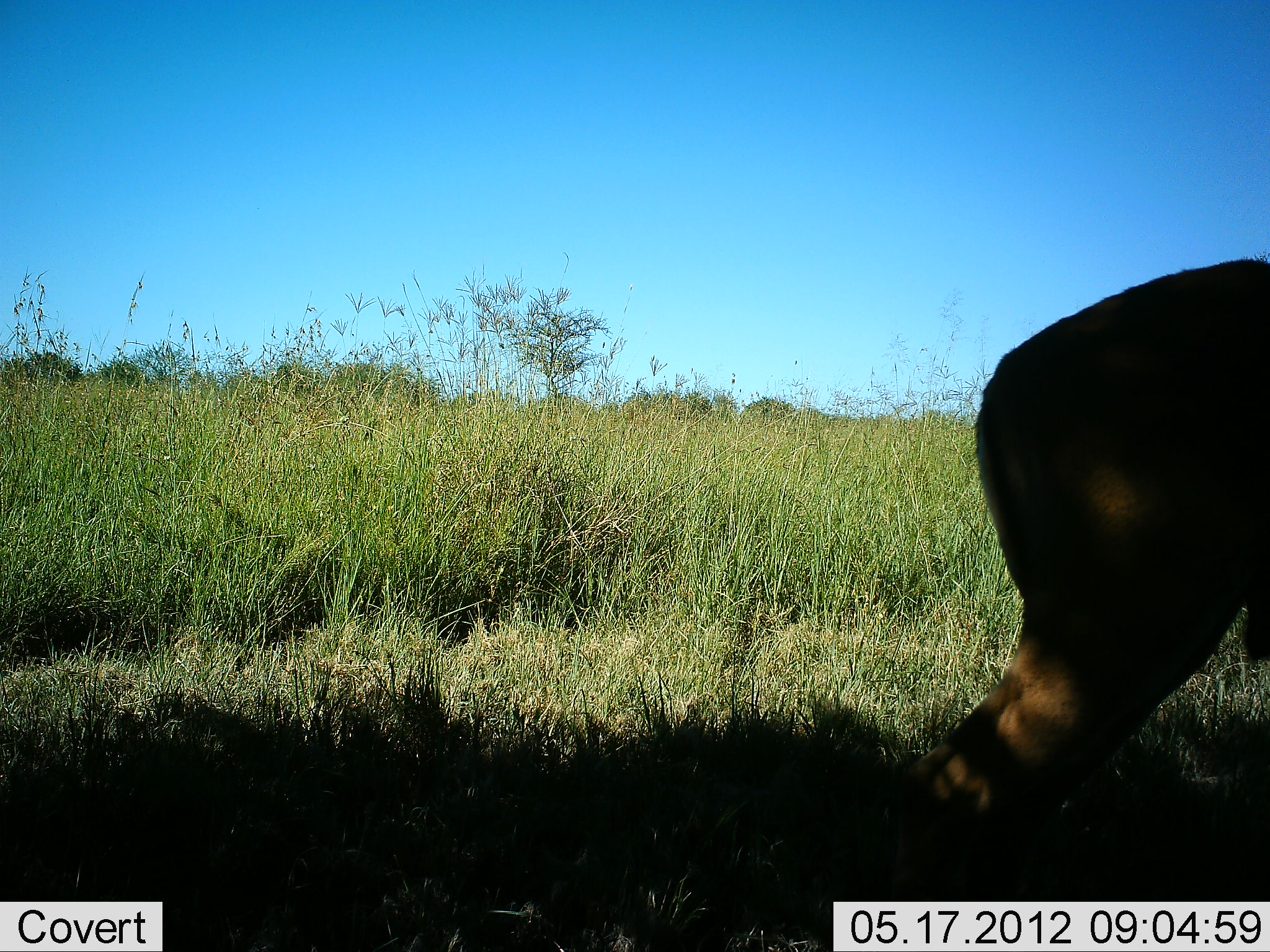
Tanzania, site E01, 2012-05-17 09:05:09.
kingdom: Animalia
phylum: Chordata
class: Mammalia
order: Artiodactyla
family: Bovidae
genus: Aepyceros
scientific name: Aepyceros melampus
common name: impala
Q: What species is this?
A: Impala (Aepyceros melampus).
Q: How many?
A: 1.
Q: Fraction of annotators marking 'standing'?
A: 75%.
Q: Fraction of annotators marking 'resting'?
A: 0%.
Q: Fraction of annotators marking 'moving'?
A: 25%.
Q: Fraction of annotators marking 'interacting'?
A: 0%.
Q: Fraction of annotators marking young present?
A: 0%.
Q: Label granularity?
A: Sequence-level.